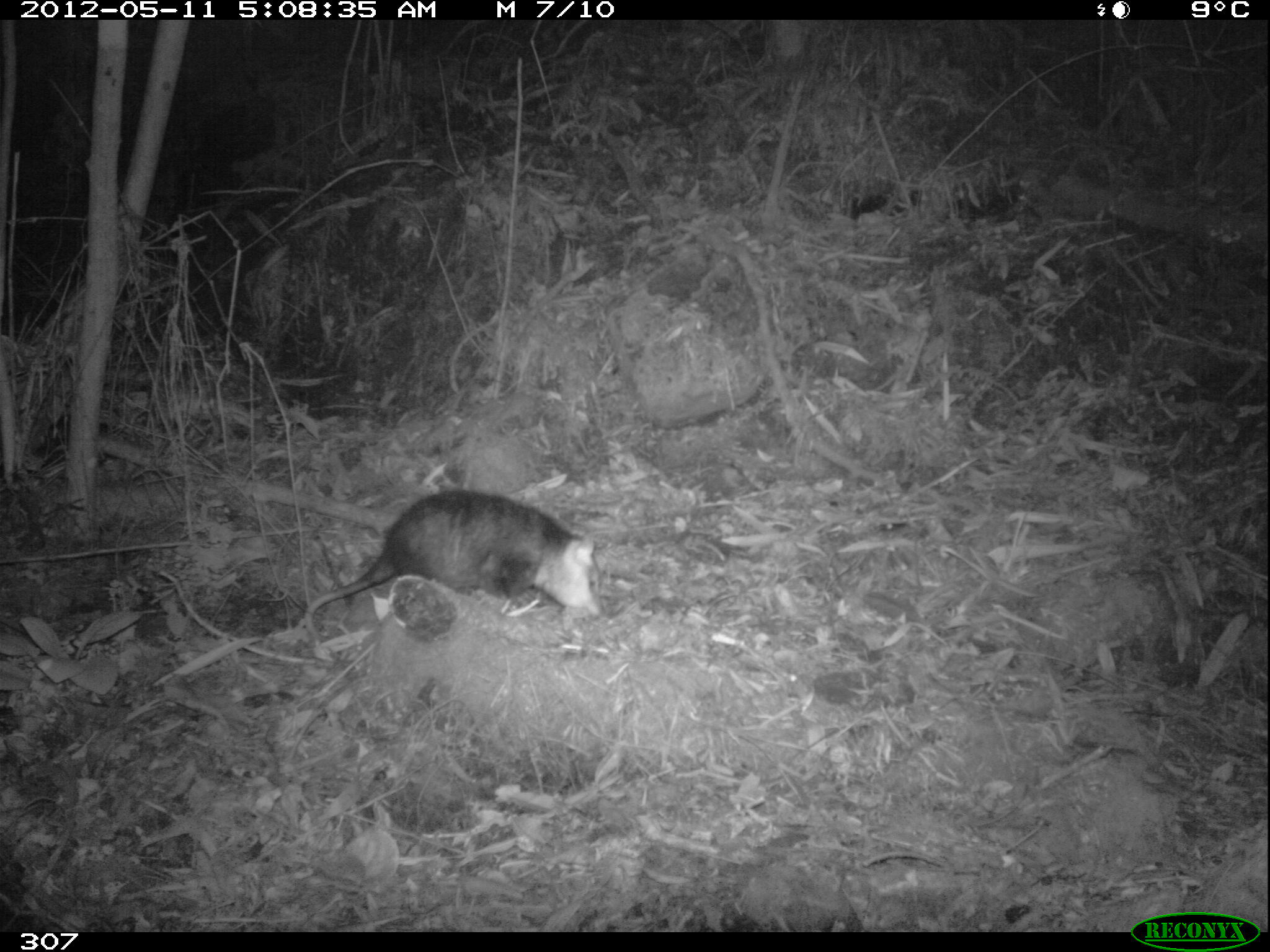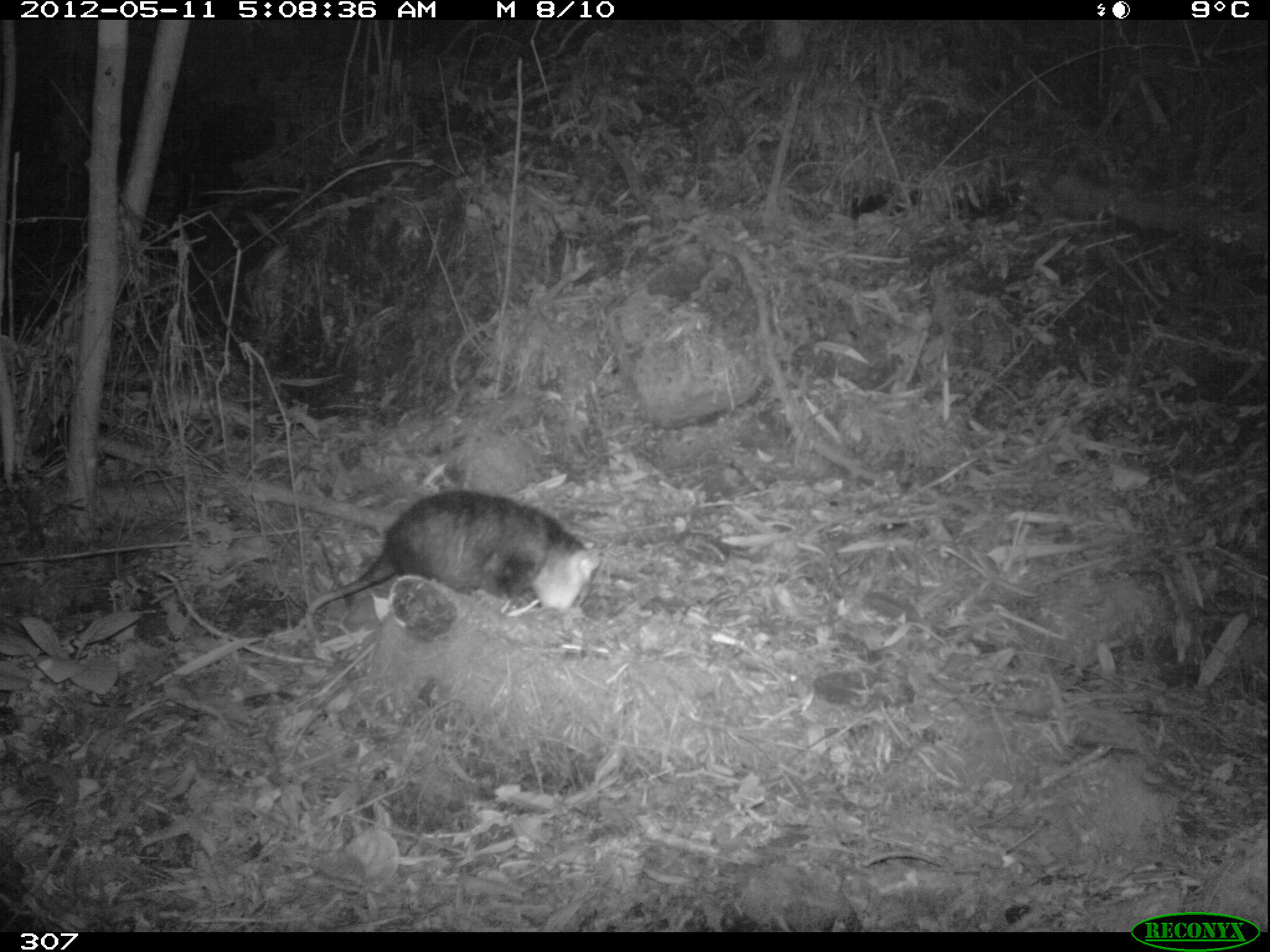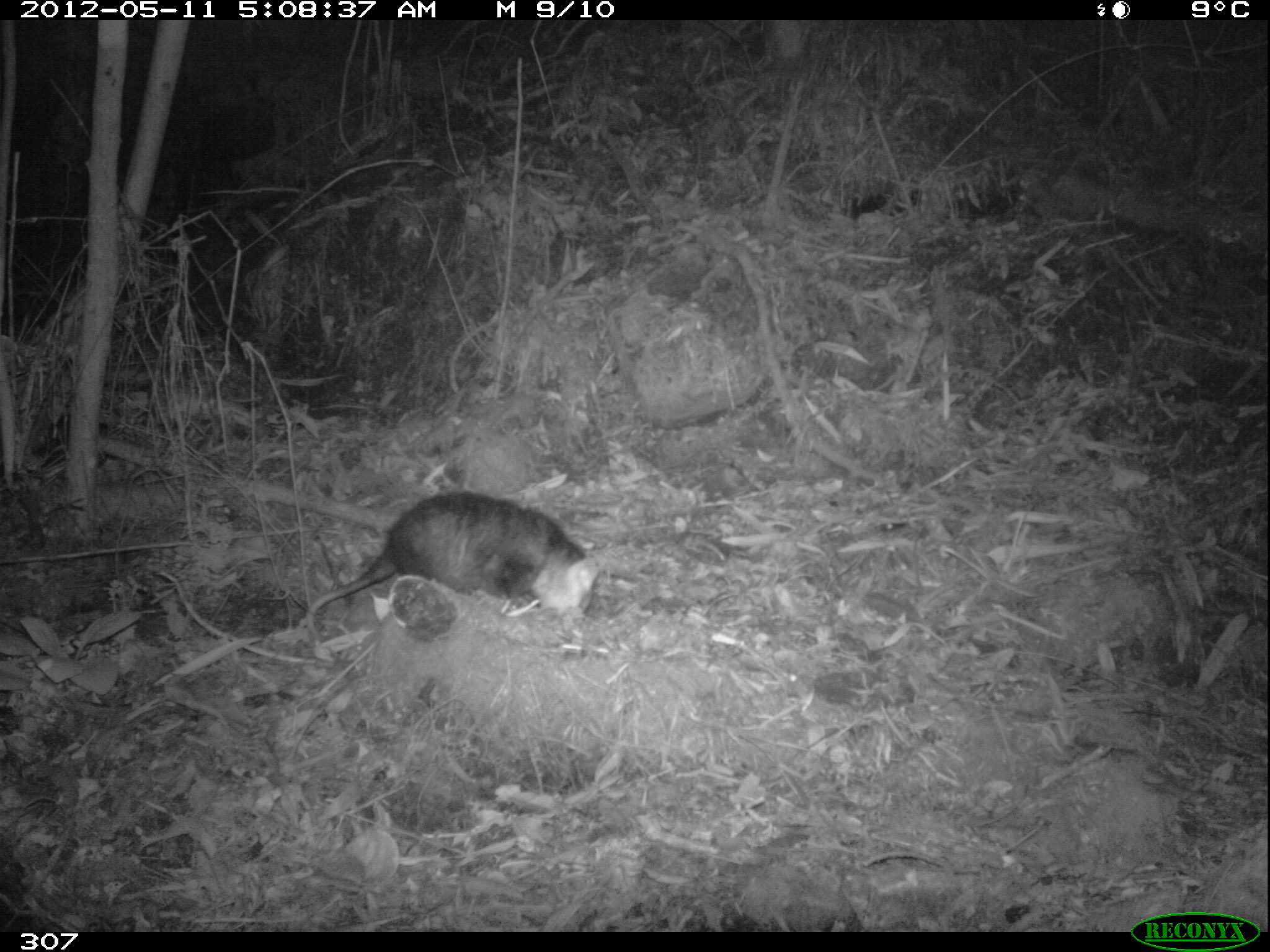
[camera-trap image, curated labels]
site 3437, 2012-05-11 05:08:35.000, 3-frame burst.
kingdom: Animalia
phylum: Chordata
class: Mammalia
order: Didelphimorphia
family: Didelphidae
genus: Didelphis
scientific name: Didelphis pernigra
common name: andean white-eared opossum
Didelphis pernigra (andean white-eared opossum).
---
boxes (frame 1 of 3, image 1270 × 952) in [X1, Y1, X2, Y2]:
didelphis pernigra: [302, 488, 594, 638]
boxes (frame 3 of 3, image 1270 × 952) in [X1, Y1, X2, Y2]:
didelphis pernigra: [305, 491, 599, 639]